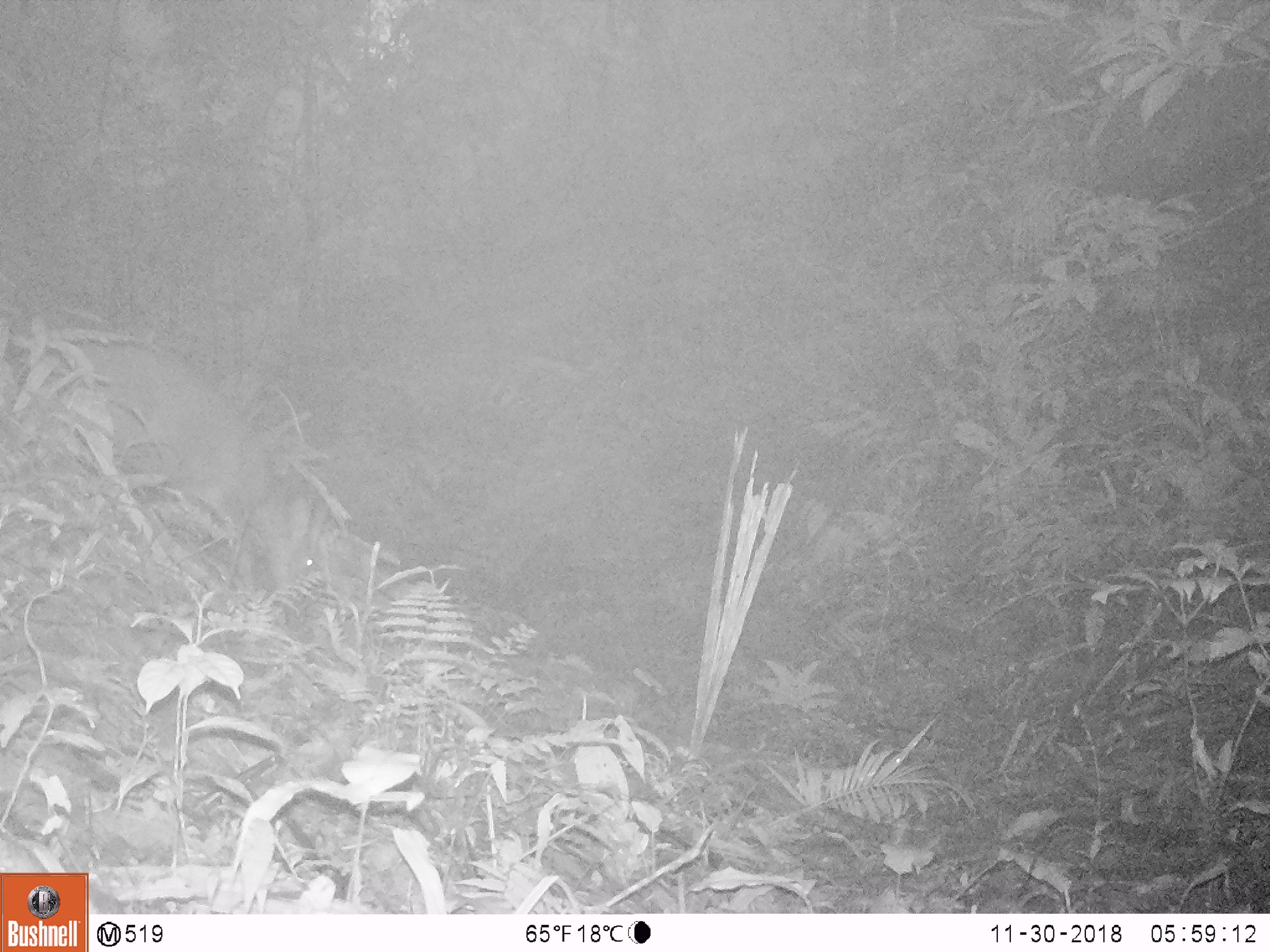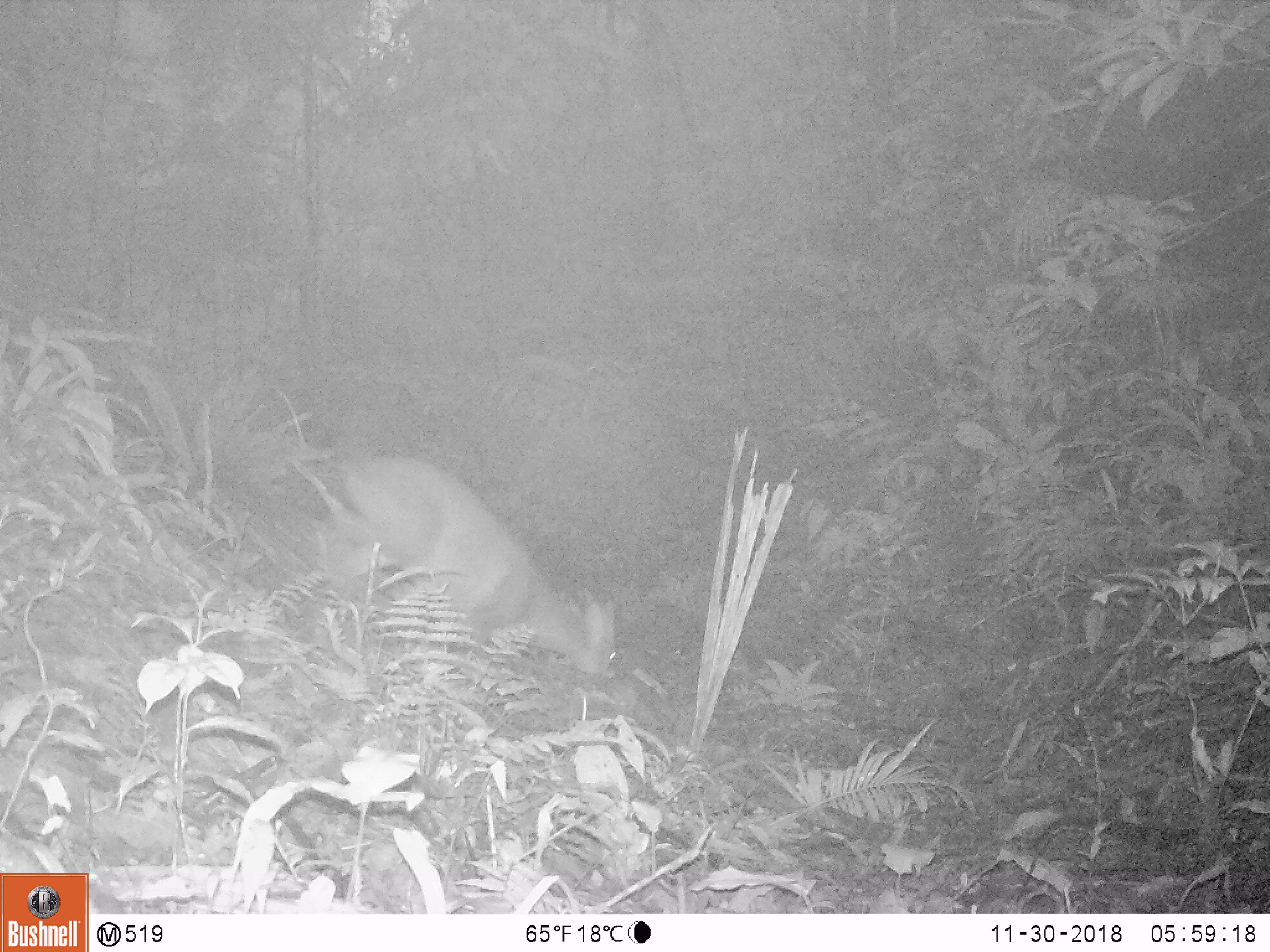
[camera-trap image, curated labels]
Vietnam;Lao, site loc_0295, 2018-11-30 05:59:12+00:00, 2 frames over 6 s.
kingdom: Animalia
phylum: Chordata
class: Mammalia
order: Artiodactyla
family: Cervidae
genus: Muntiacus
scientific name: Muntiacus vuquangensis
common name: large-antlered muntjac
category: large antlered muntjac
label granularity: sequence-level